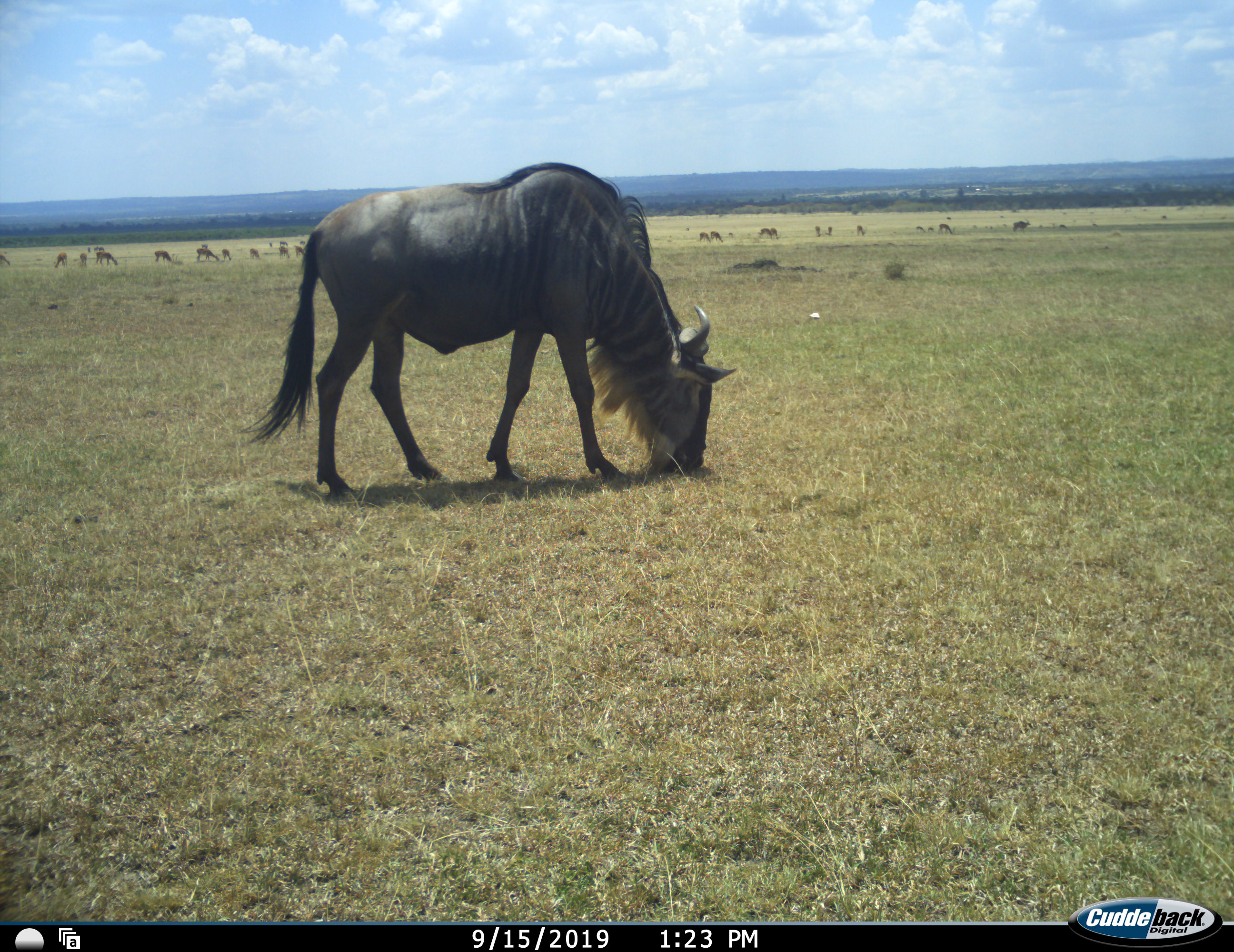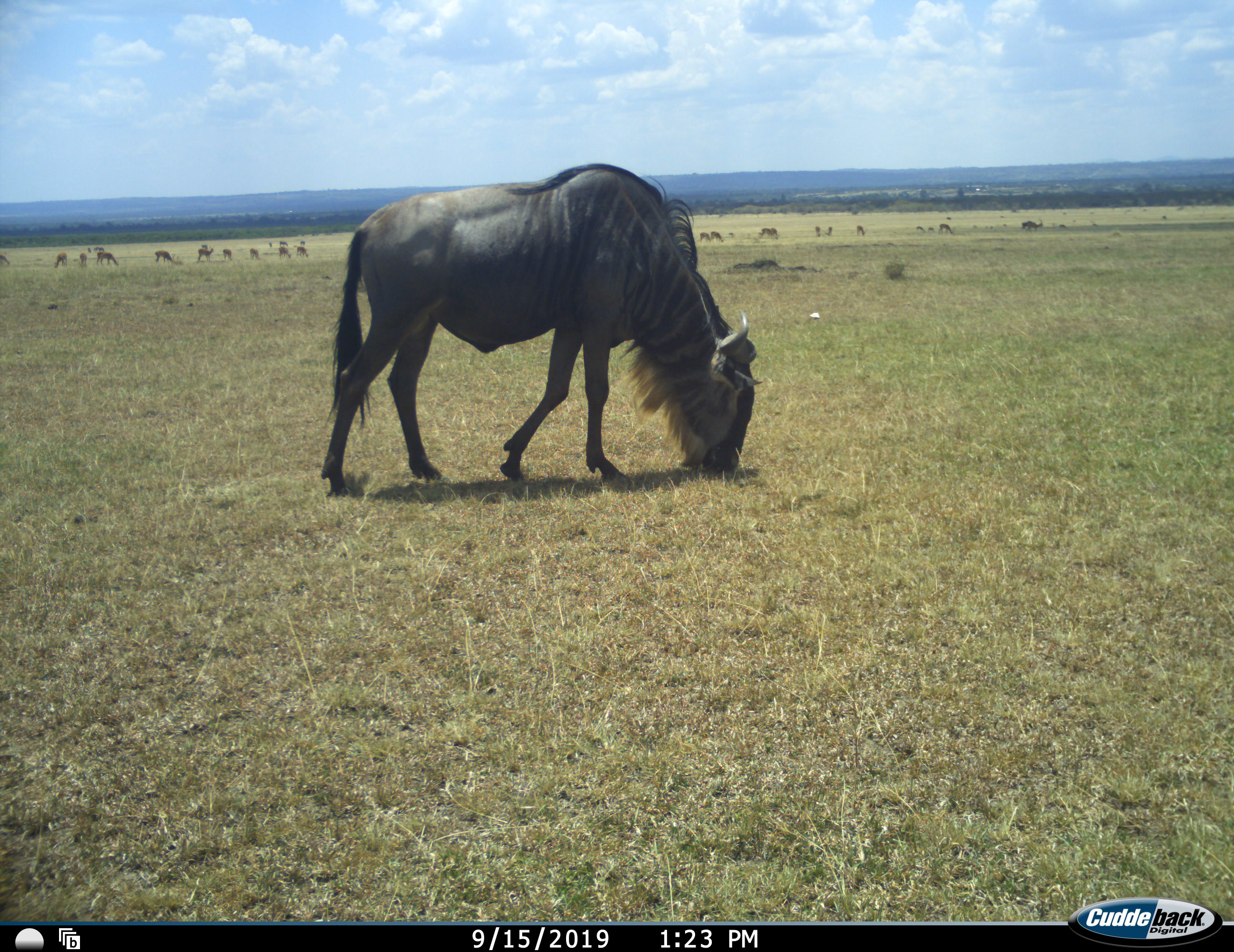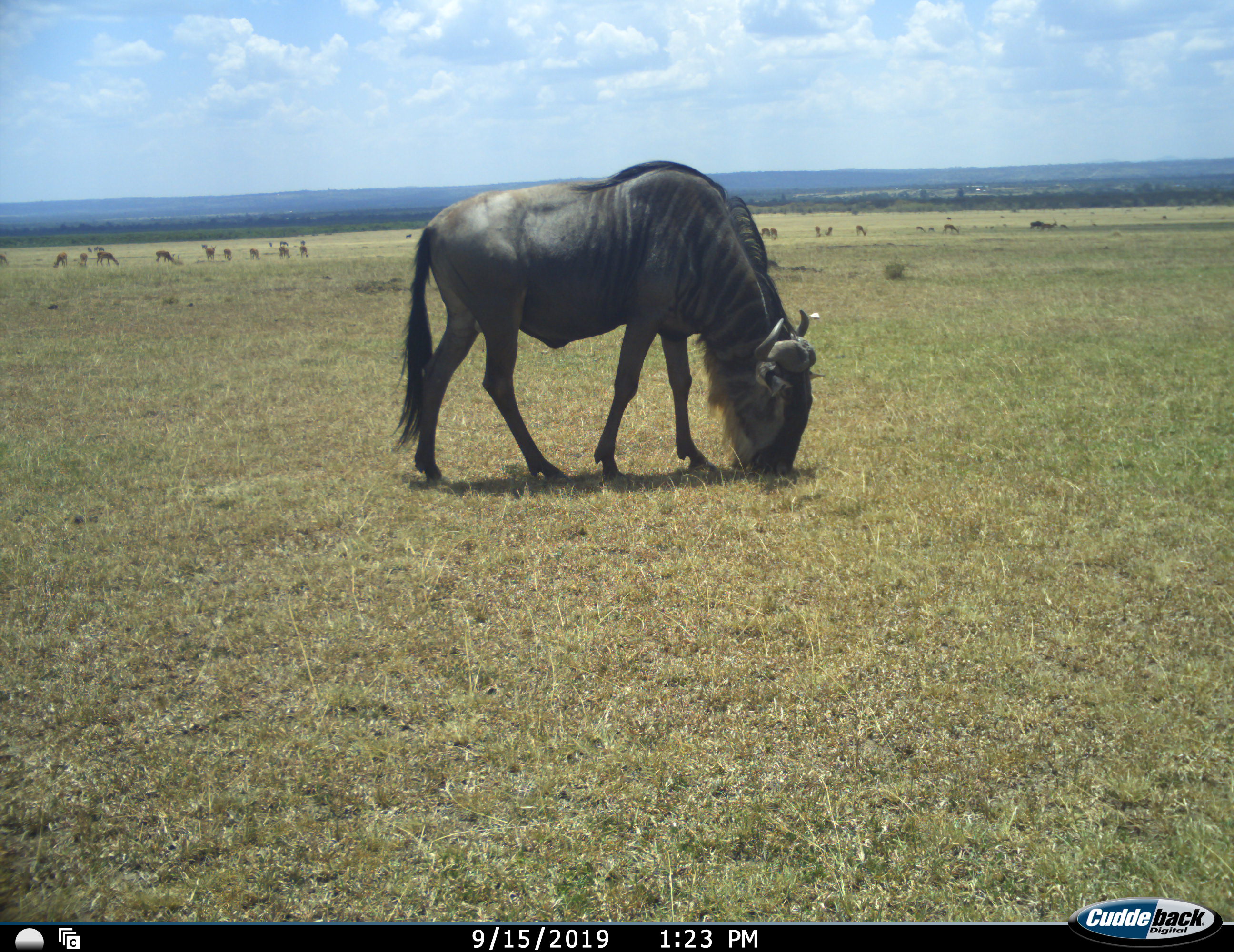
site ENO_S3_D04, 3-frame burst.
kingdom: Animalia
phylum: Chordata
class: Mammalia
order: Artiodactyla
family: Bovidae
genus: Aepyceros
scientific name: Aepyceros melampus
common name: impala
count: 11-50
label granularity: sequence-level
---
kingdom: Animalia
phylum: Chordata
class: Mammalia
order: Artiodactyla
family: Bovidae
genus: Connochaetes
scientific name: Connochaetes taurinus taurinus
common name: blue wildebeest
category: wildebeestblue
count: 1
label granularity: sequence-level